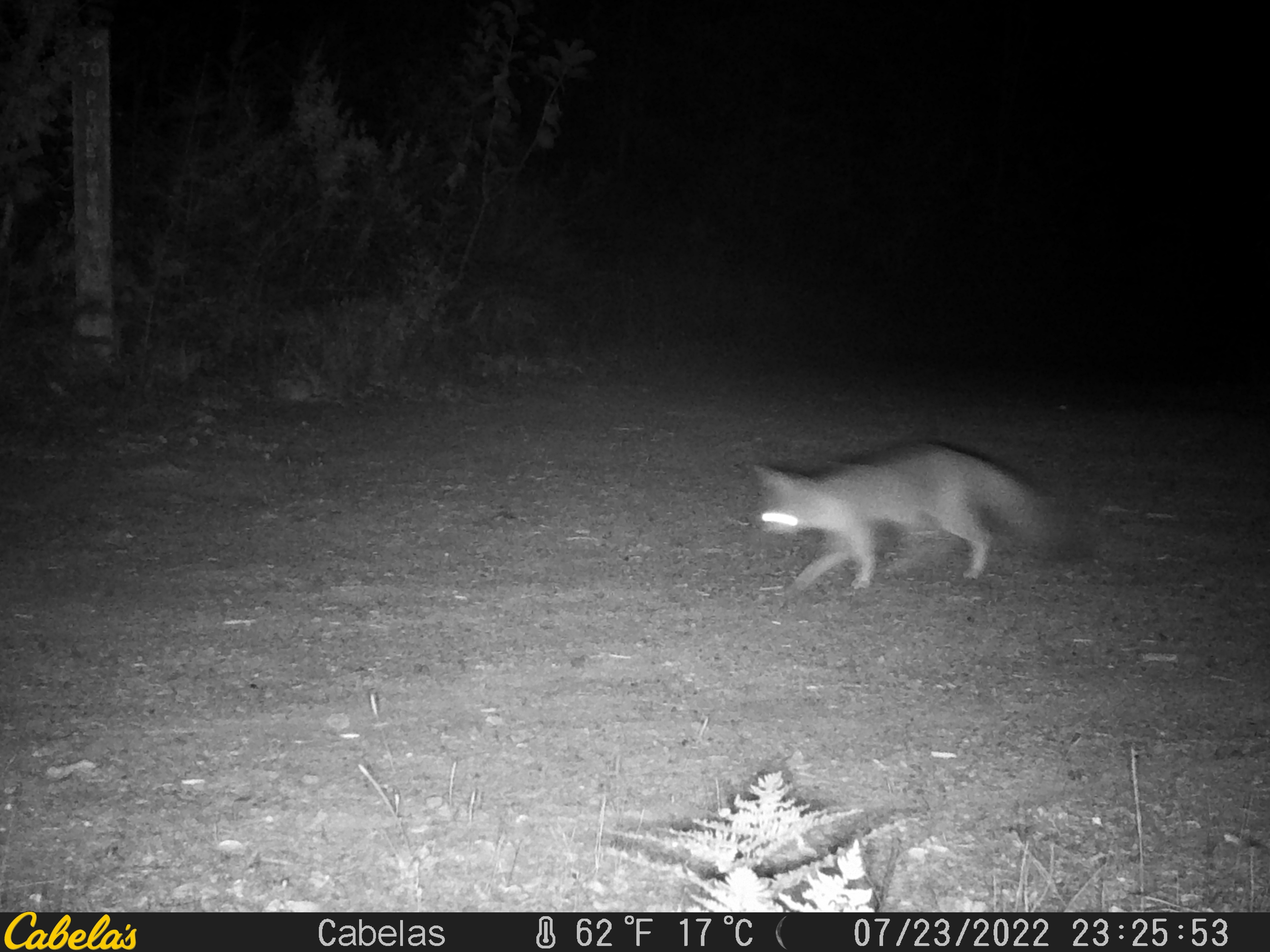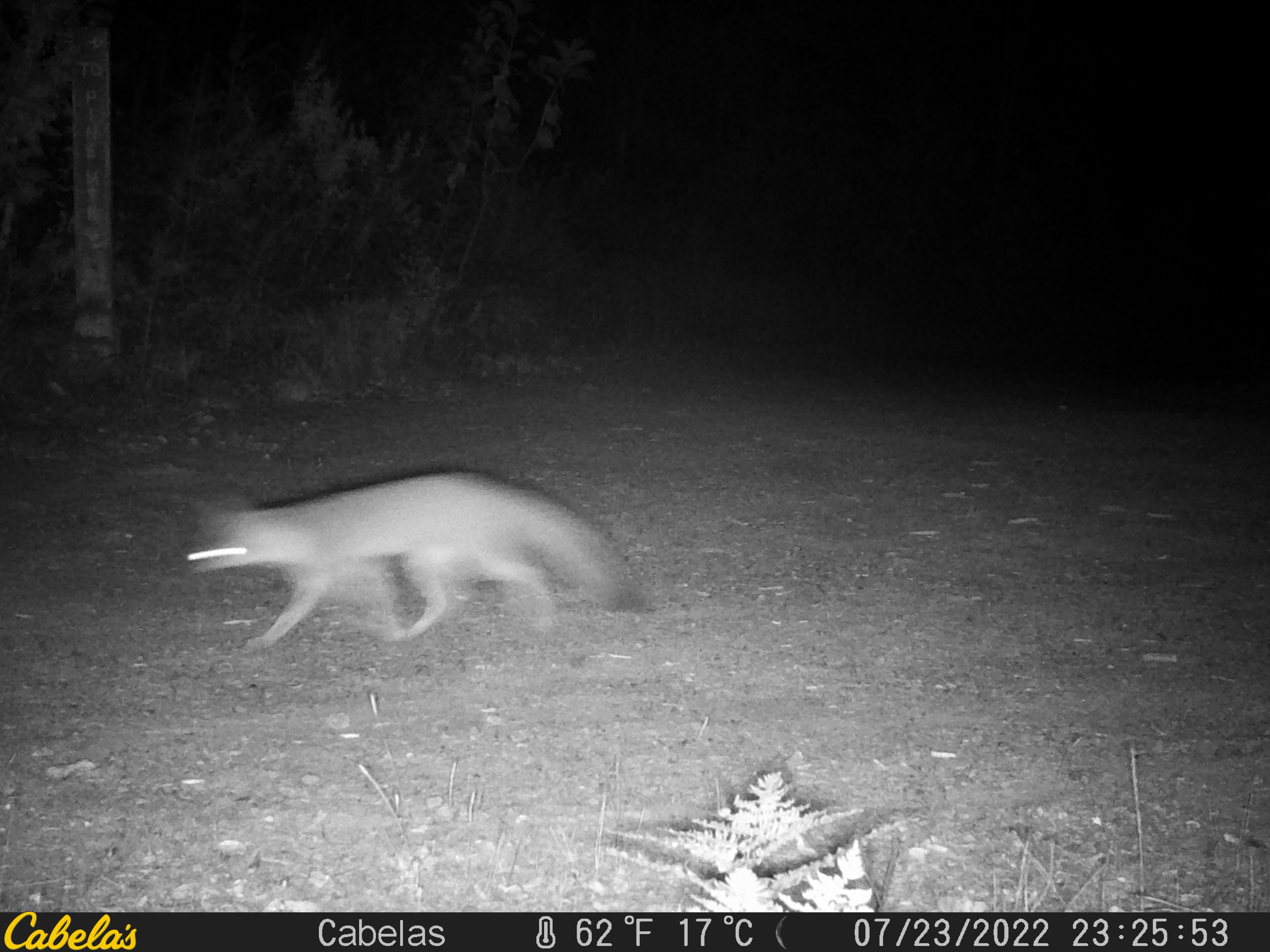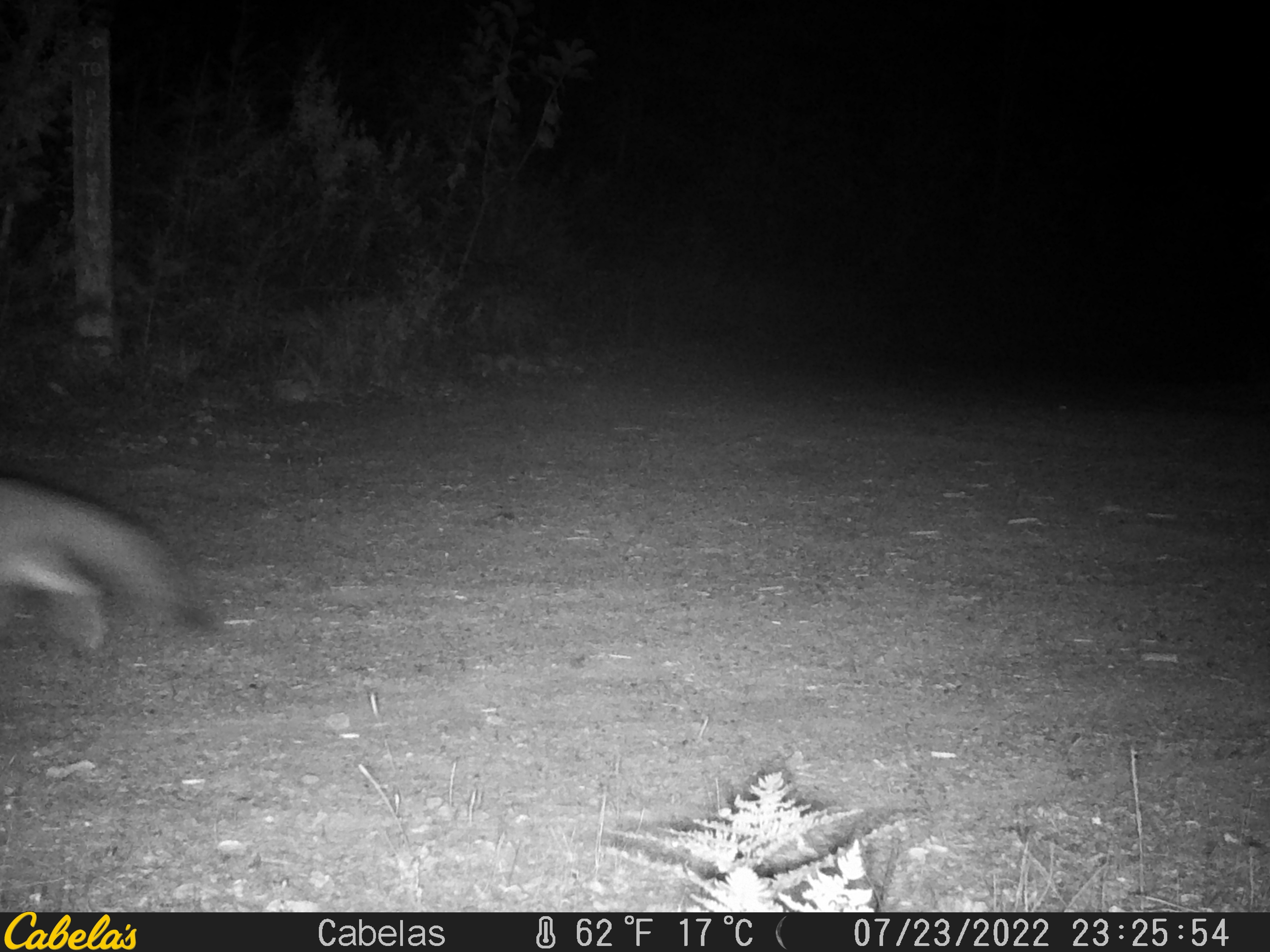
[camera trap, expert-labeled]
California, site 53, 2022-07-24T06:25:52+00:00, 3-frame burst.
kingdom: Animalia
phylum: Chordata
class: Mammalia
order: Carnivora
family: Canidae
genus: Urocyon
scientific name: Urocyon cinereoargenteus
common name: gray fox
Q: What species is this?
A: Gray fox (Urocyon cinereoargenteus).